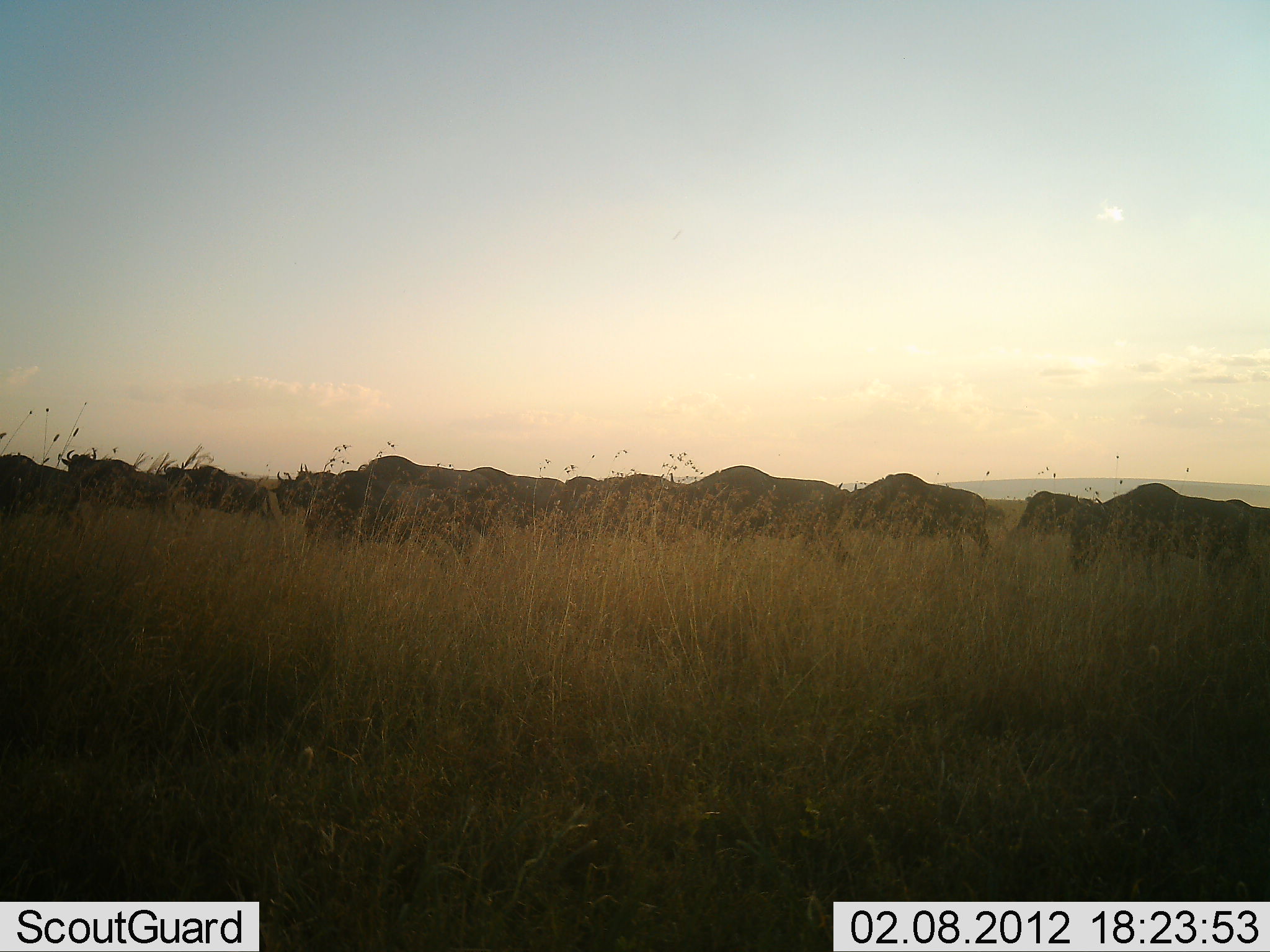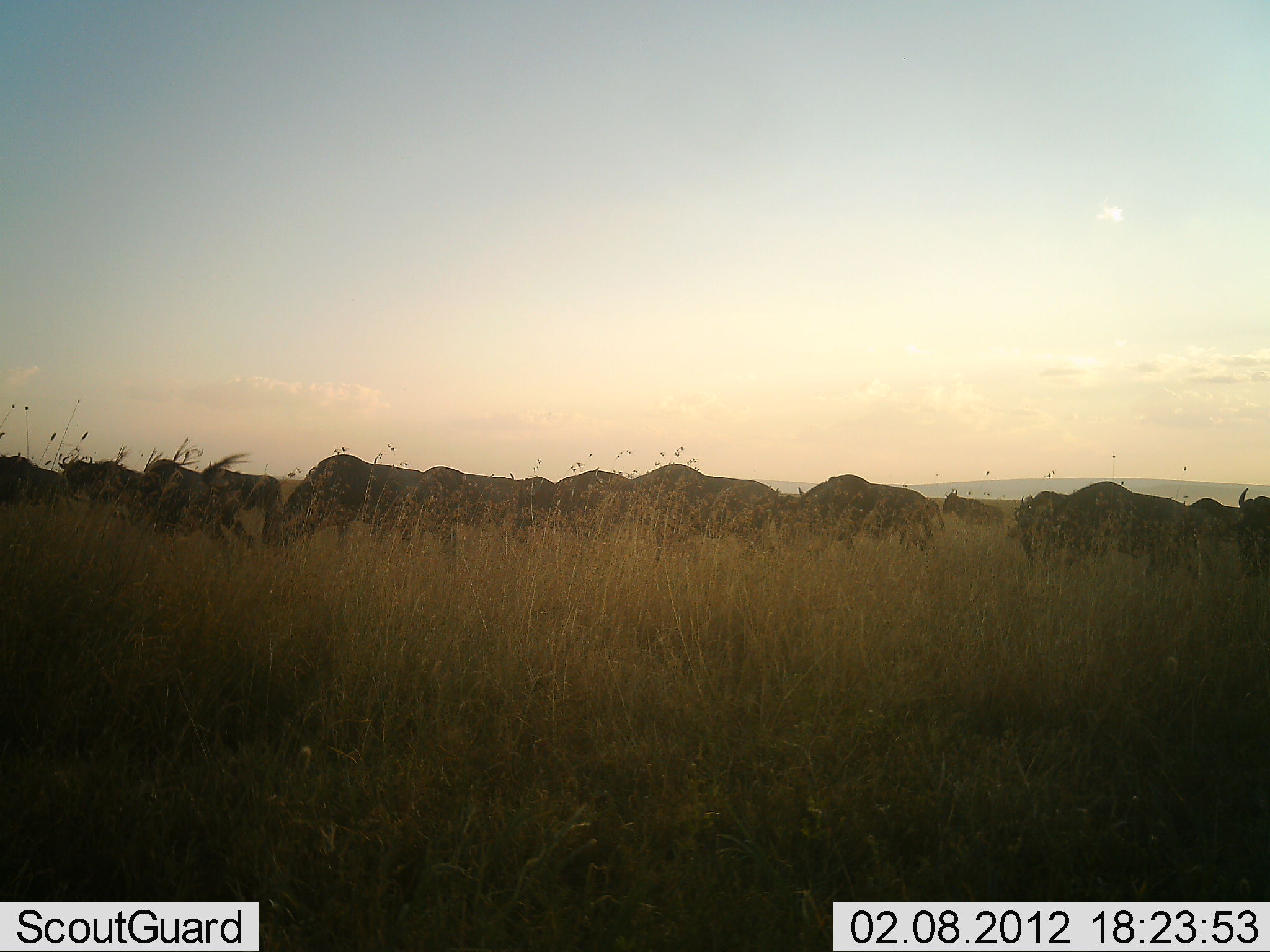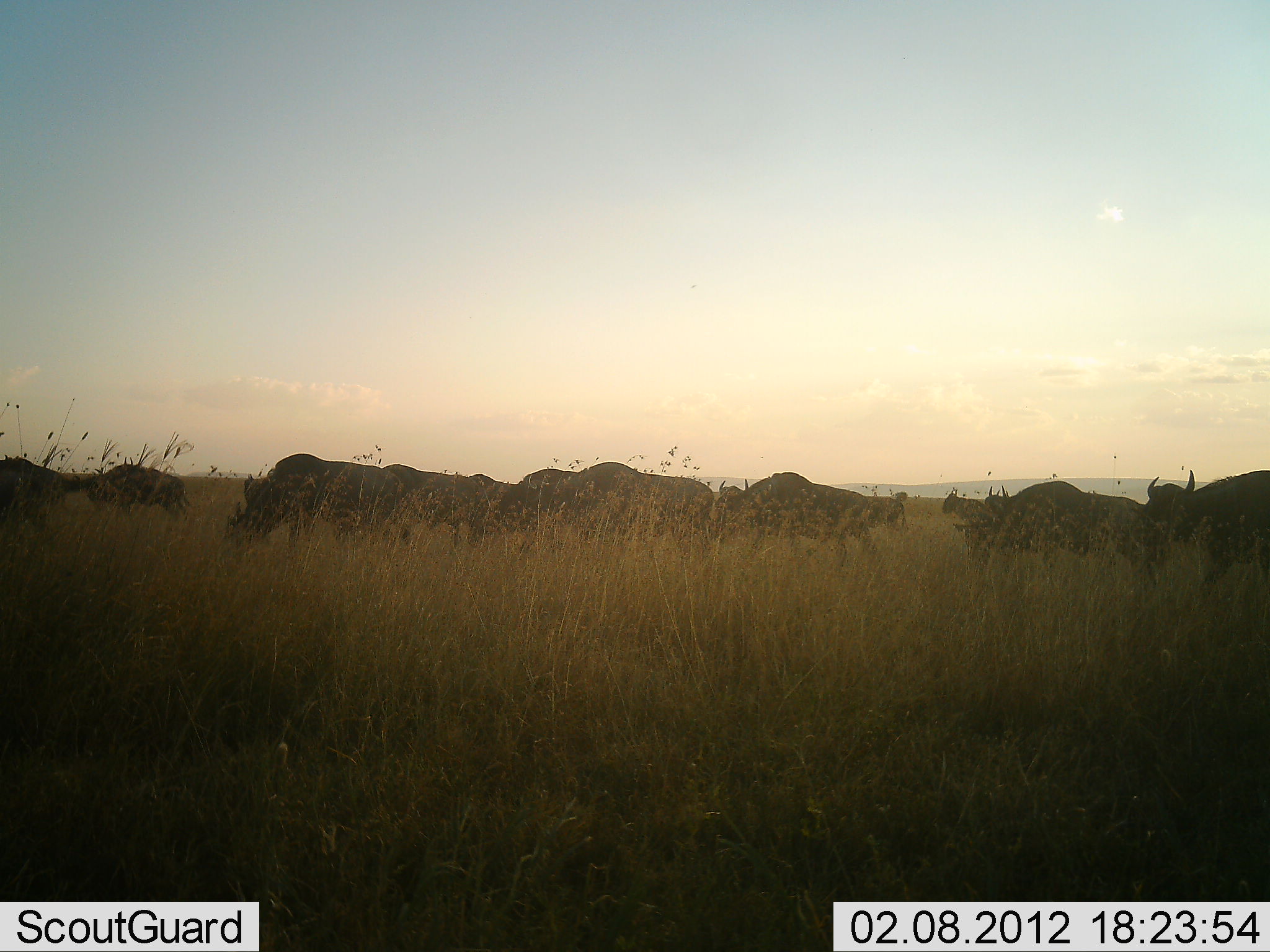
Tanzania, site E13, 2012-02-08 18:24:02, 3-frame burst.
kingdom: Animalia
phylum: Chordata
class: Mammalia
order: Artiodactyla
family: Bovidae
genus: Connochaetes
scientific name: Connochaetes taurinus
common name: blue wildebeest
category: wildebeest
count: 11-50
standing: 31%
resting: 0%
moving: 100%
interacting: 0%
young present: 0%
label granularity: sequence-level